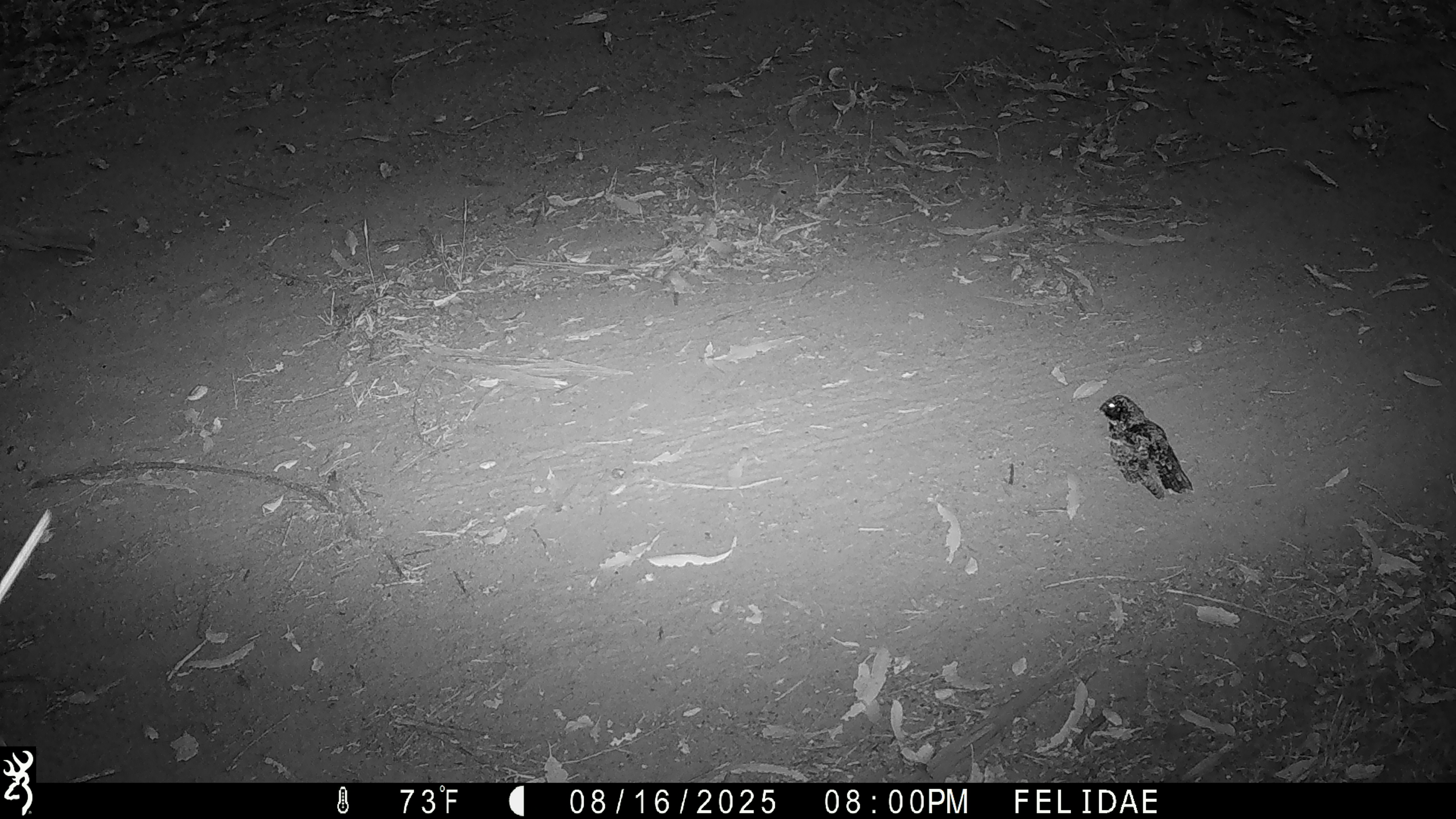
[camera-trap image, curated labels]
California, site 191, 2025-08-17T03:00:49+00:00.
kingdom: Animalia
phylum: Chordata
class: Aves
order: Caprimulgiformes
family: Caprimulgidae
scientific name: Caprimulgidae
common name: nightjar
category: unknown nightjar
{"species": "unknown nightjar (nightjar) (Caprimulgidae)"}